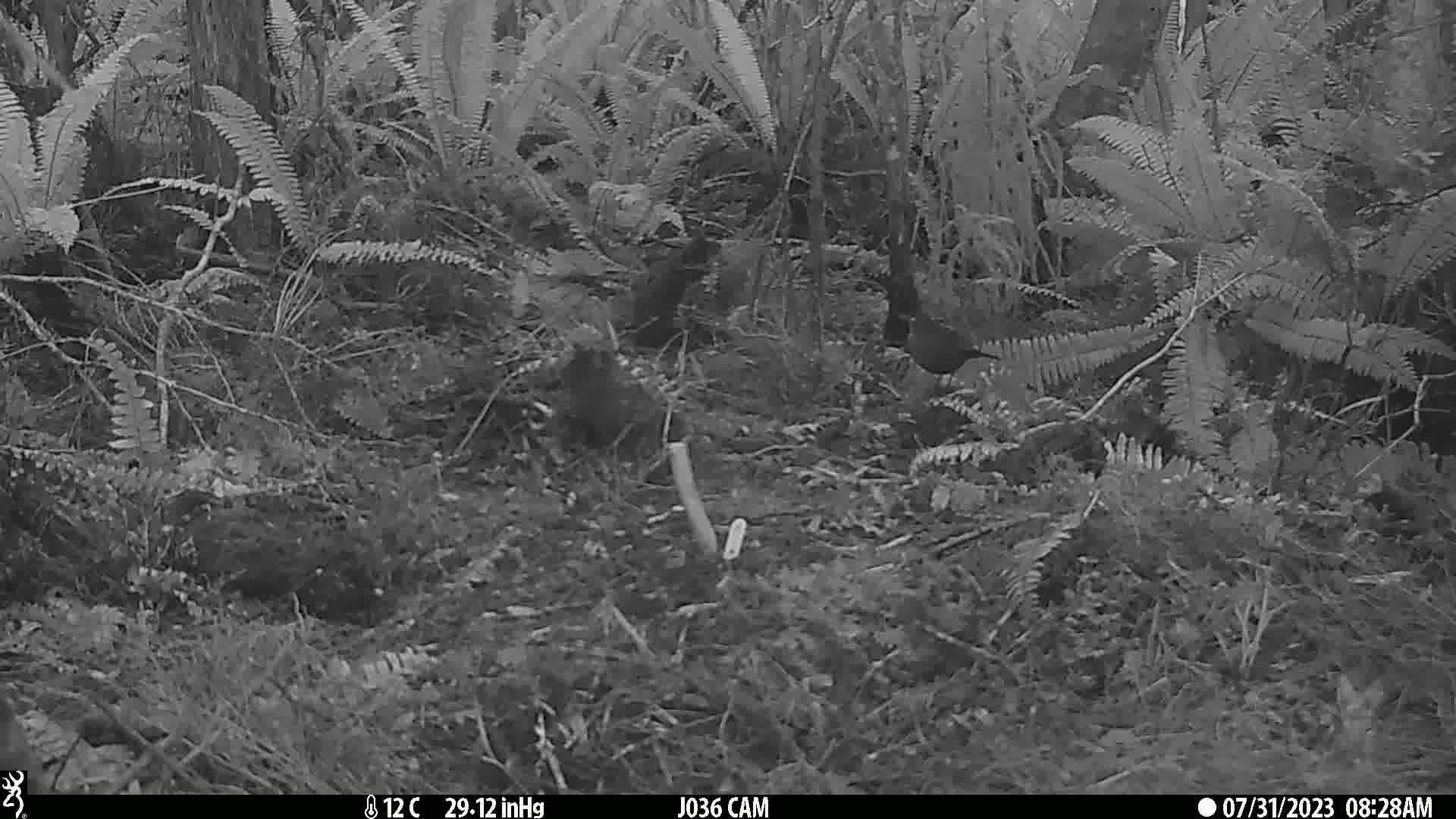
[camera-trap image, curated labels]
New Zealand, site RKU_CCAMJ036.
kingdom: Animalia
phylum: Chordata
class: Aves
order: Passeriformes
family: Turdidae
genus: Turdus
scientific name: Turdus merula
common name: eurasian blackbird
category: blackbird